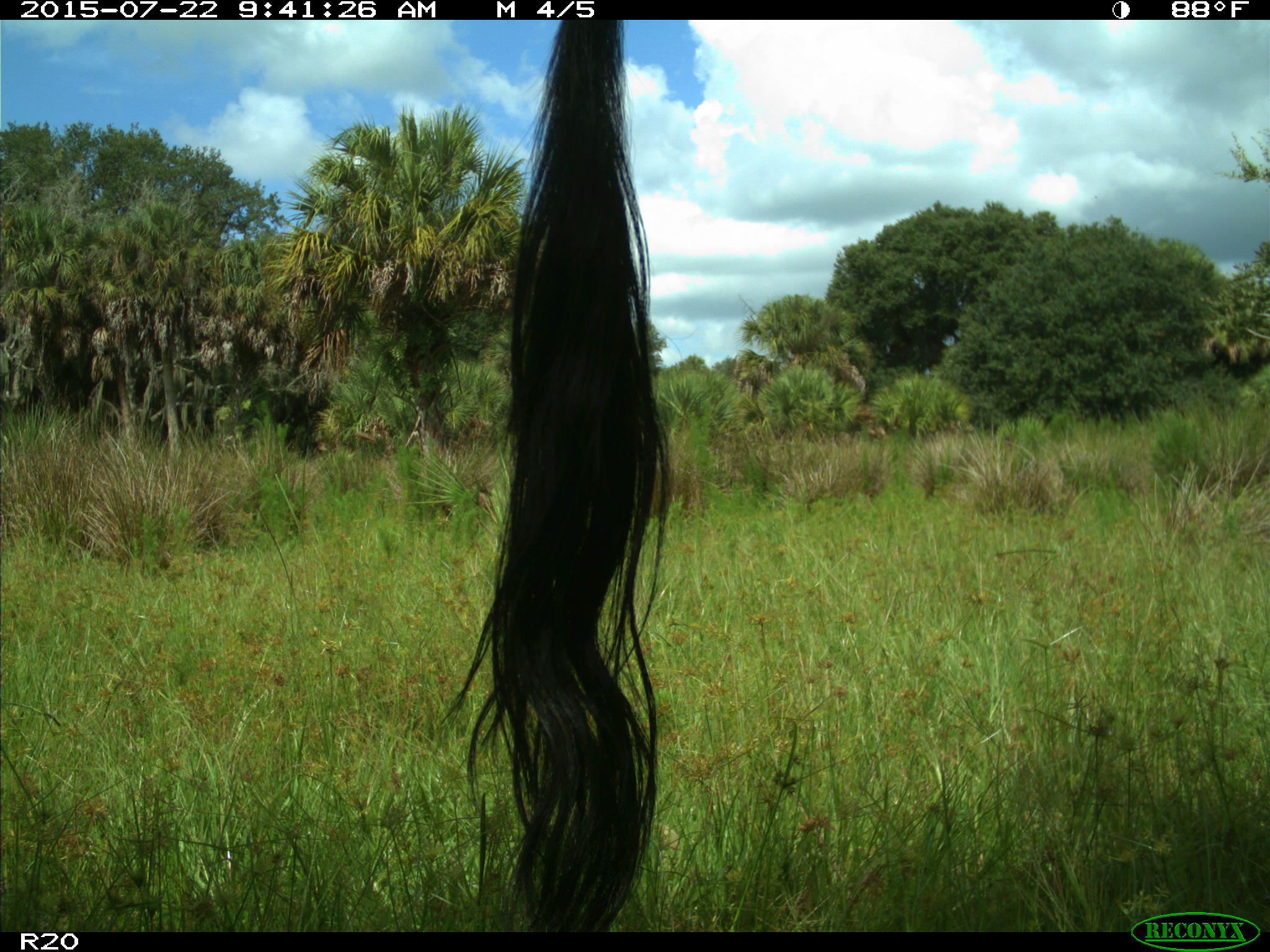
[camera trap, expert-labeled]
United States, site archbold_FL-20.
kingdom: Animalia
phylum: Chordata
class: Mammalia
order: Artiodactyla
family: Bovidae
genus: Bos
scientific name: Bos taurus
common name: domestic cow